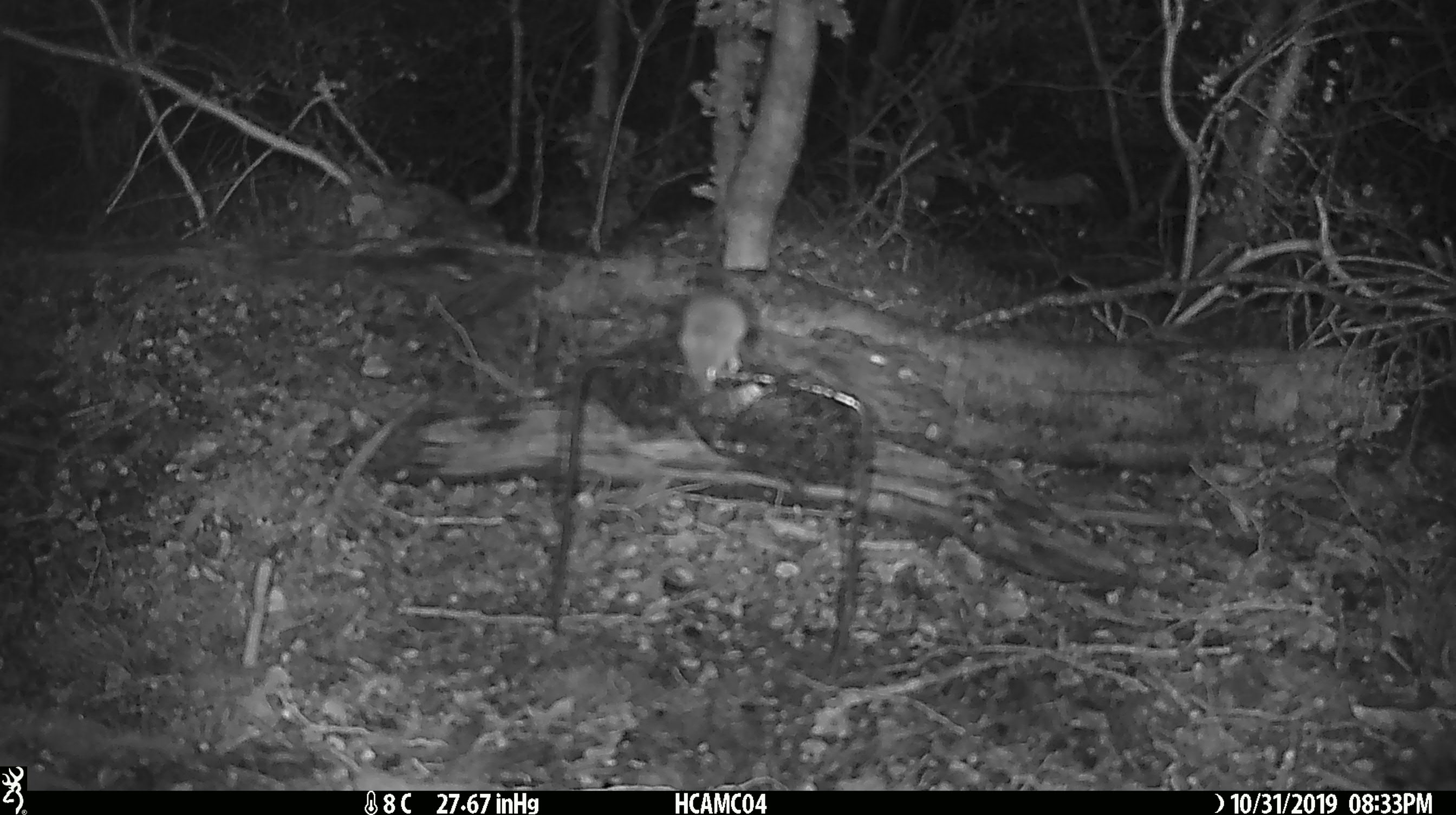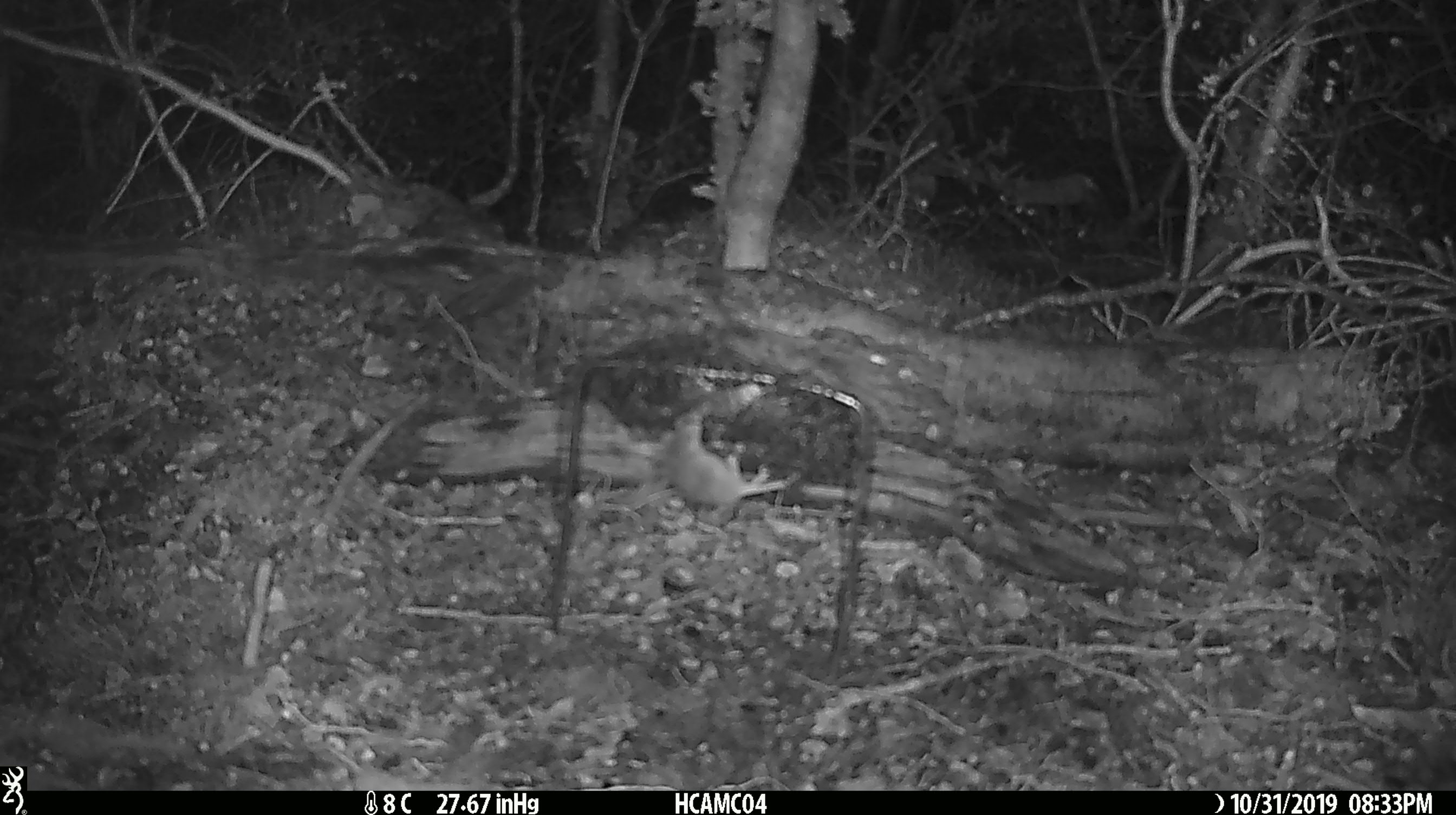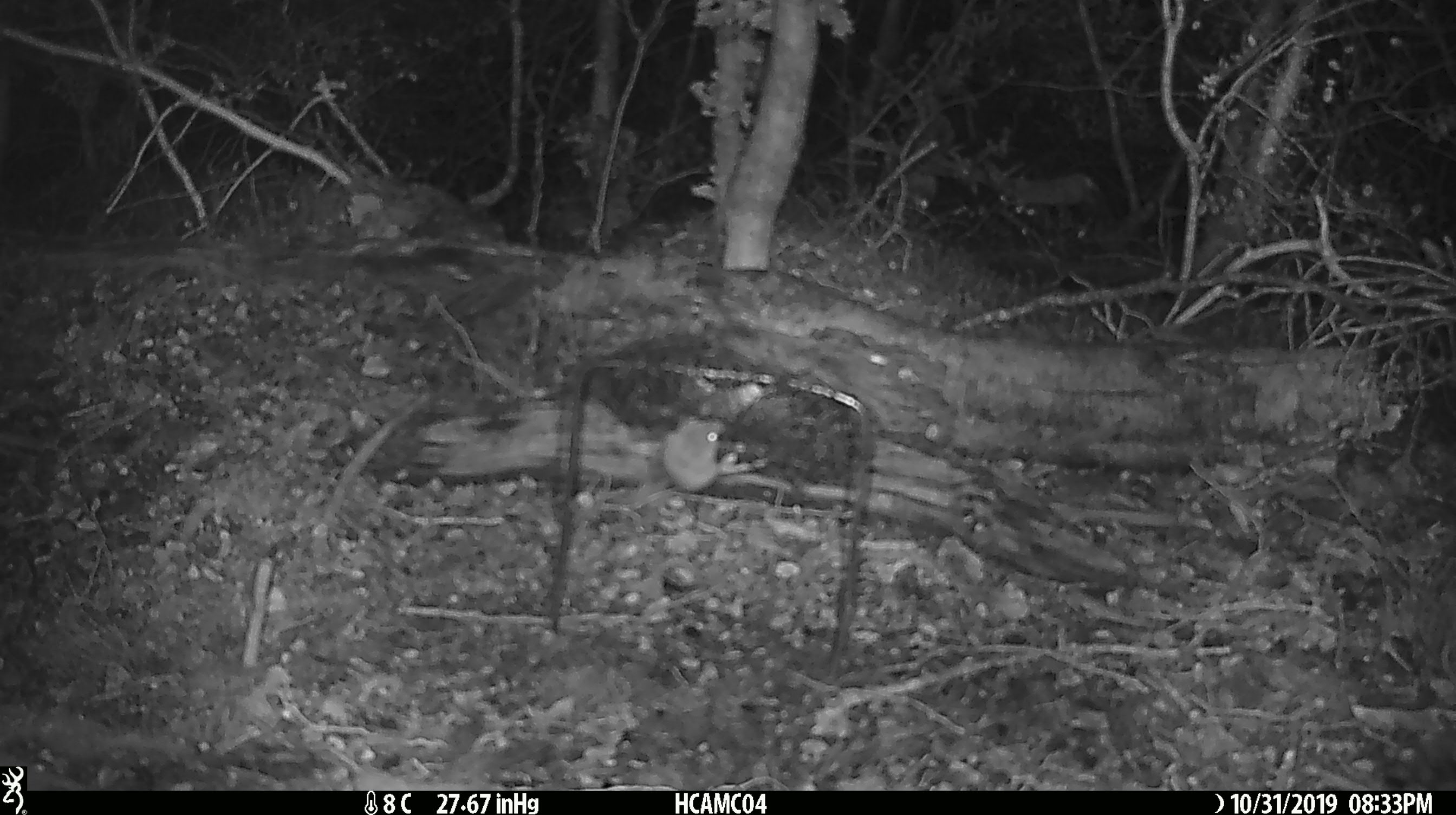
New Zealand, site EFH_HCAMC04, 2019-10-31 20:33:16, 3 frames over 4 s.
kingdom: Animalia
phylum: Chordata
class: Mammalia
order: Rodentia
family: Muridae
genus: Mus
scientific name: Mus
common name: mouse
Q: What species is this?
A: Mouse (Mus).